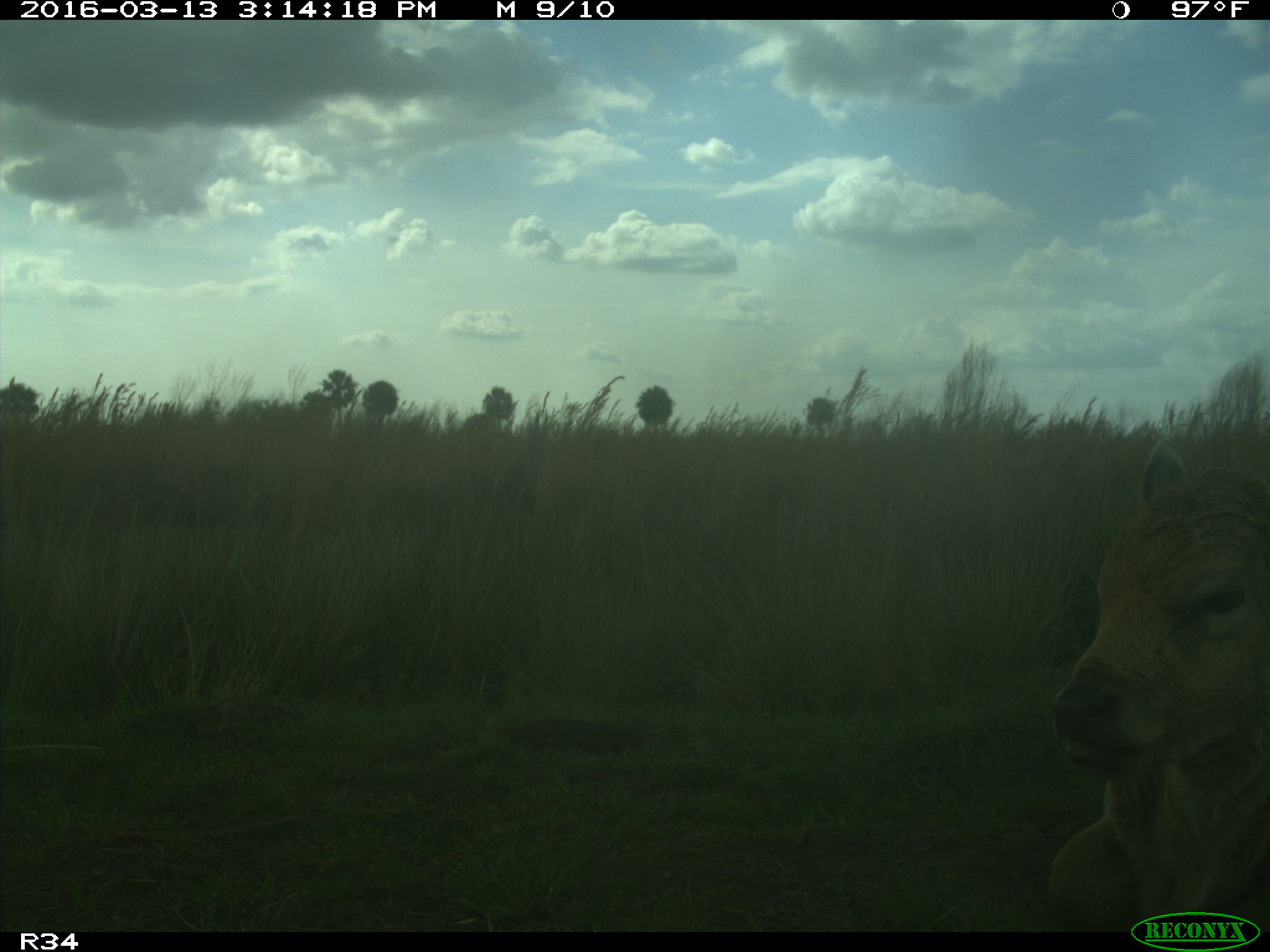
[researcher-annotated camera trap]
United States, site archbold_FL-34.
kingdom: Animalia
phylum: Chordata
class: Mammalia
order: Artiodactyla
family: Bovidae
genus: Bos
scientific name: Bos taurus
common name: domestic cow